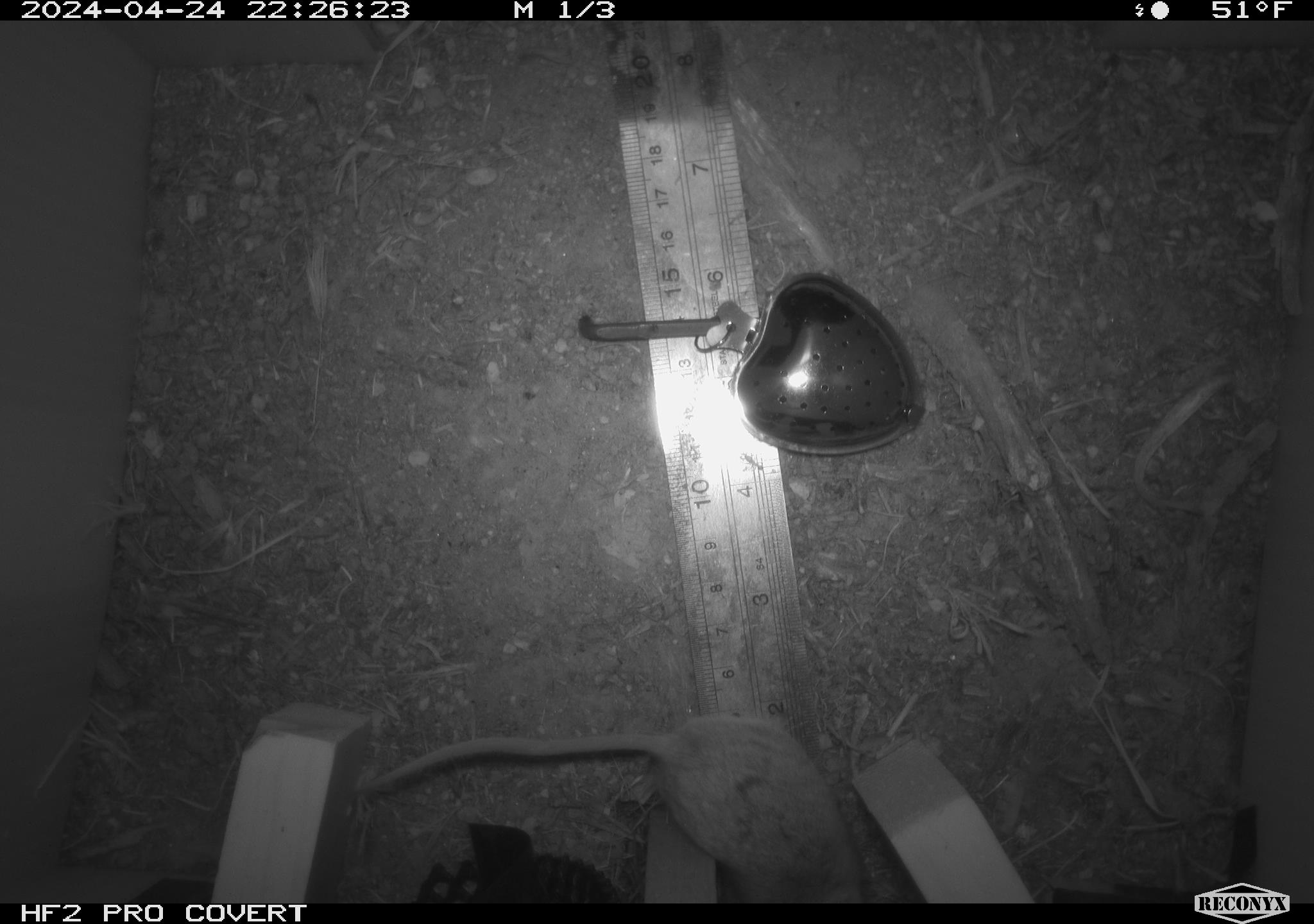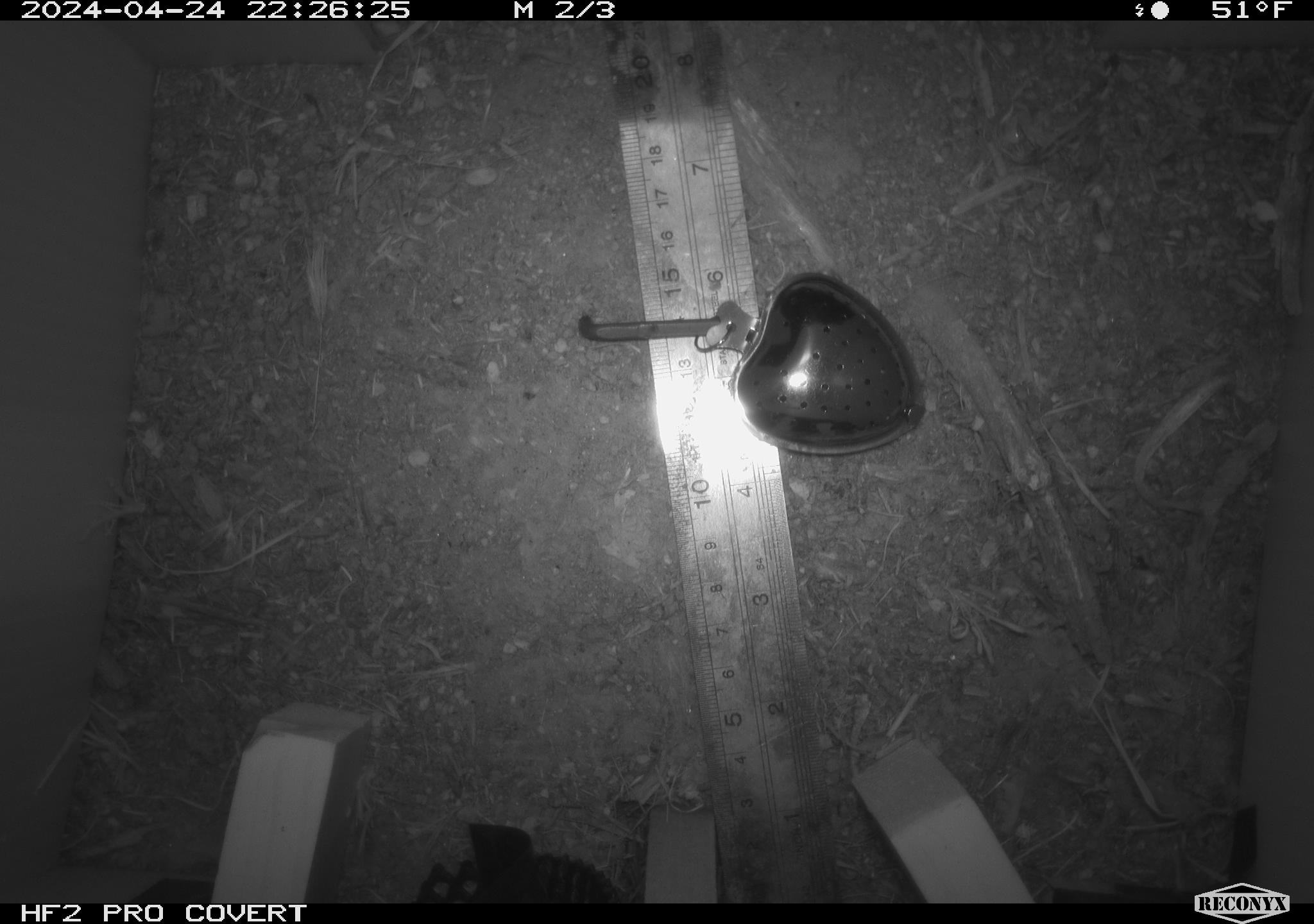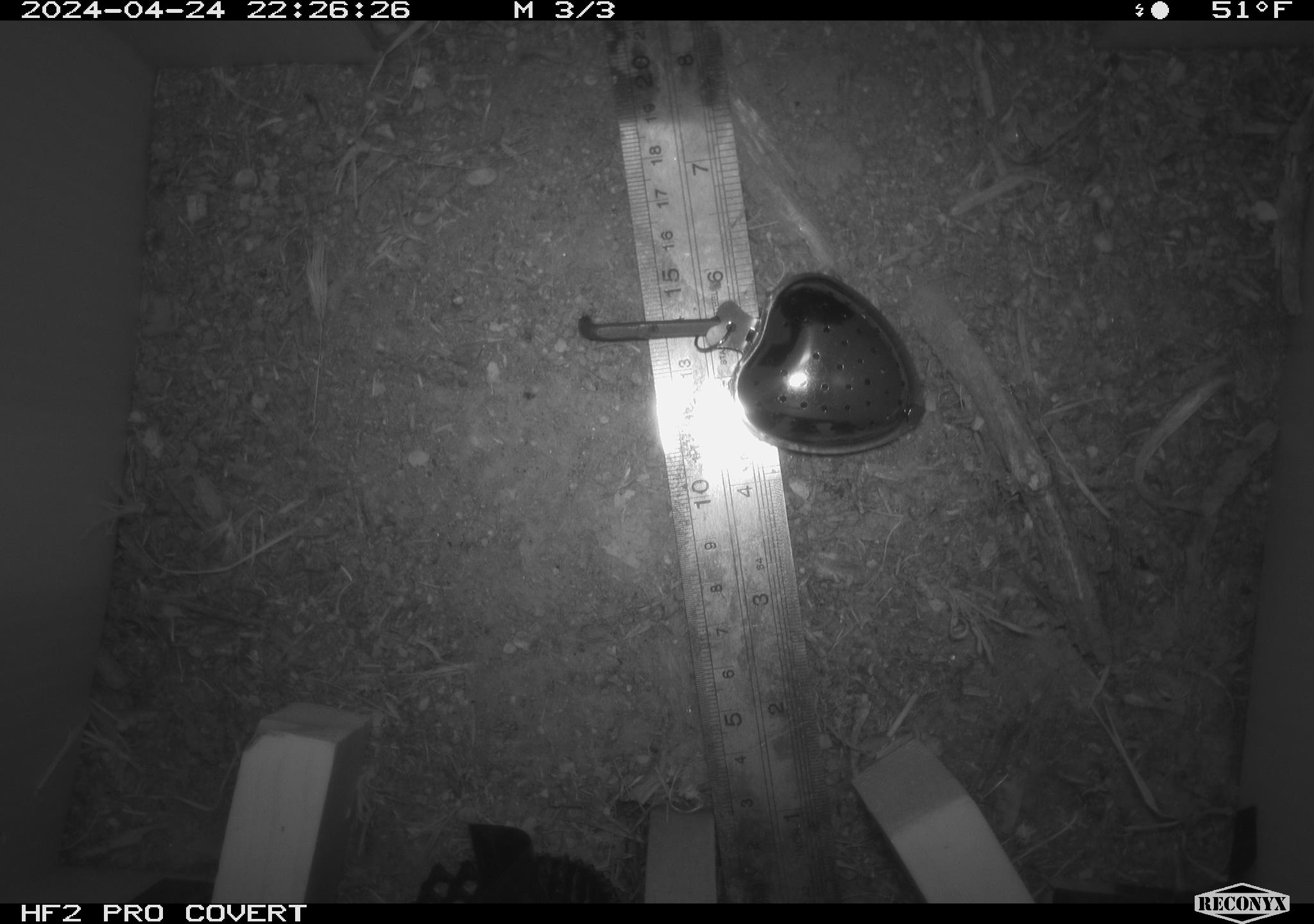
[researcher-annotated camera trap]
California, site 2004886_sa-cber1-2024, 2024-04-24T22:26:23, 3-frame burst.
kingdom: Animalia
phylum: Chordata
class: Mammalia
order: Rodentia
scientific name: Rodentia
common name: mouse species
Mouse species (Rodentia).